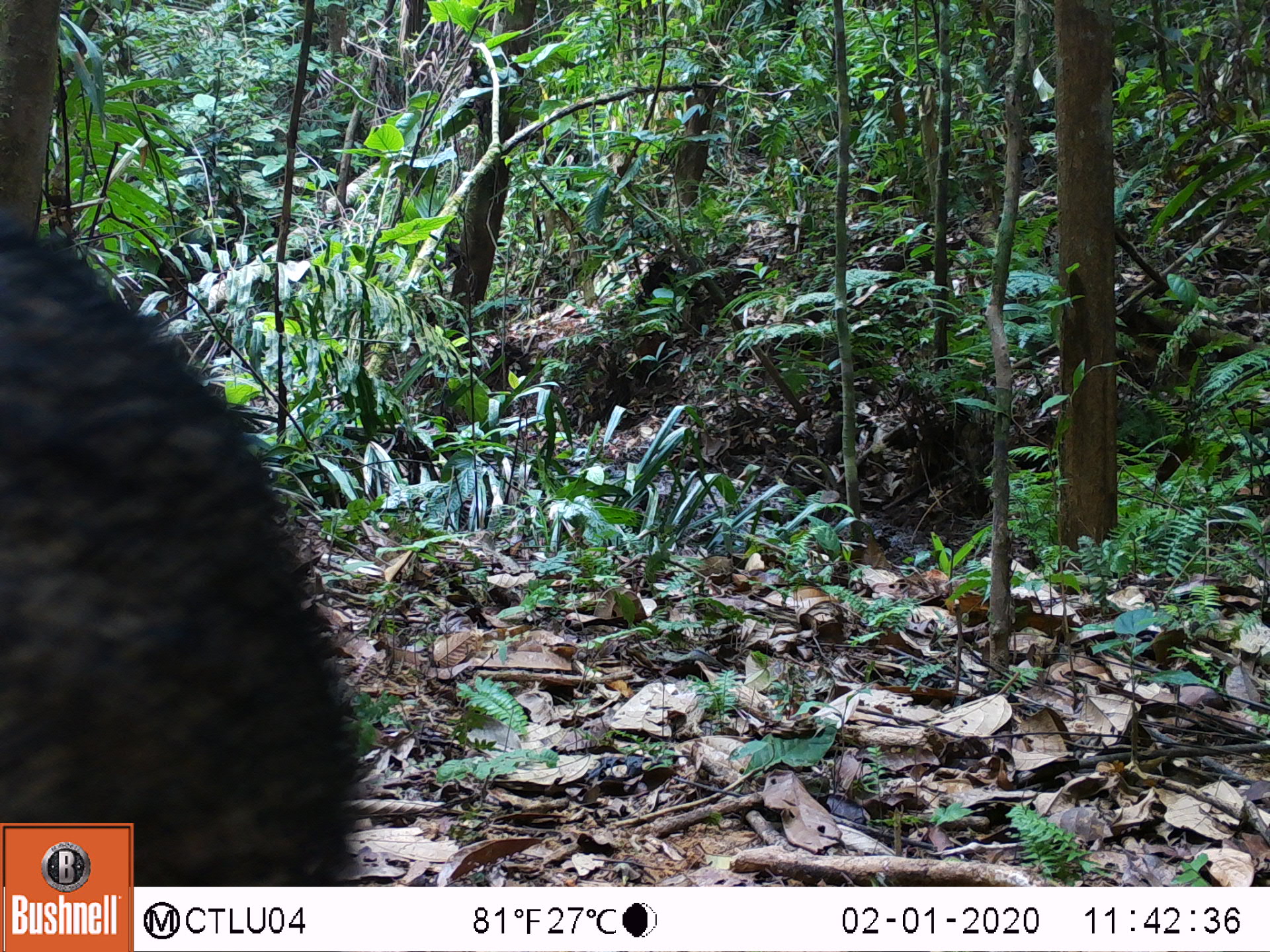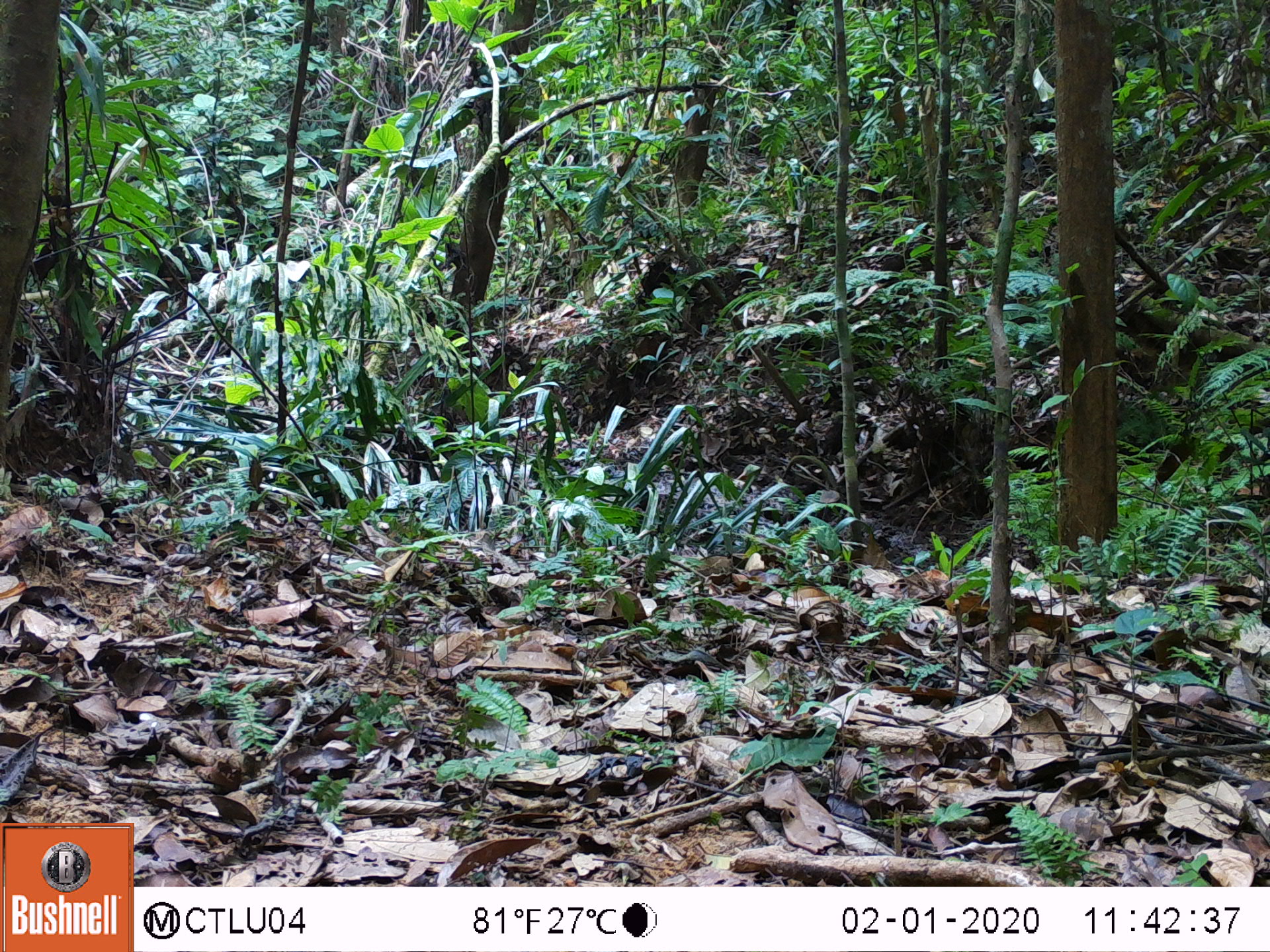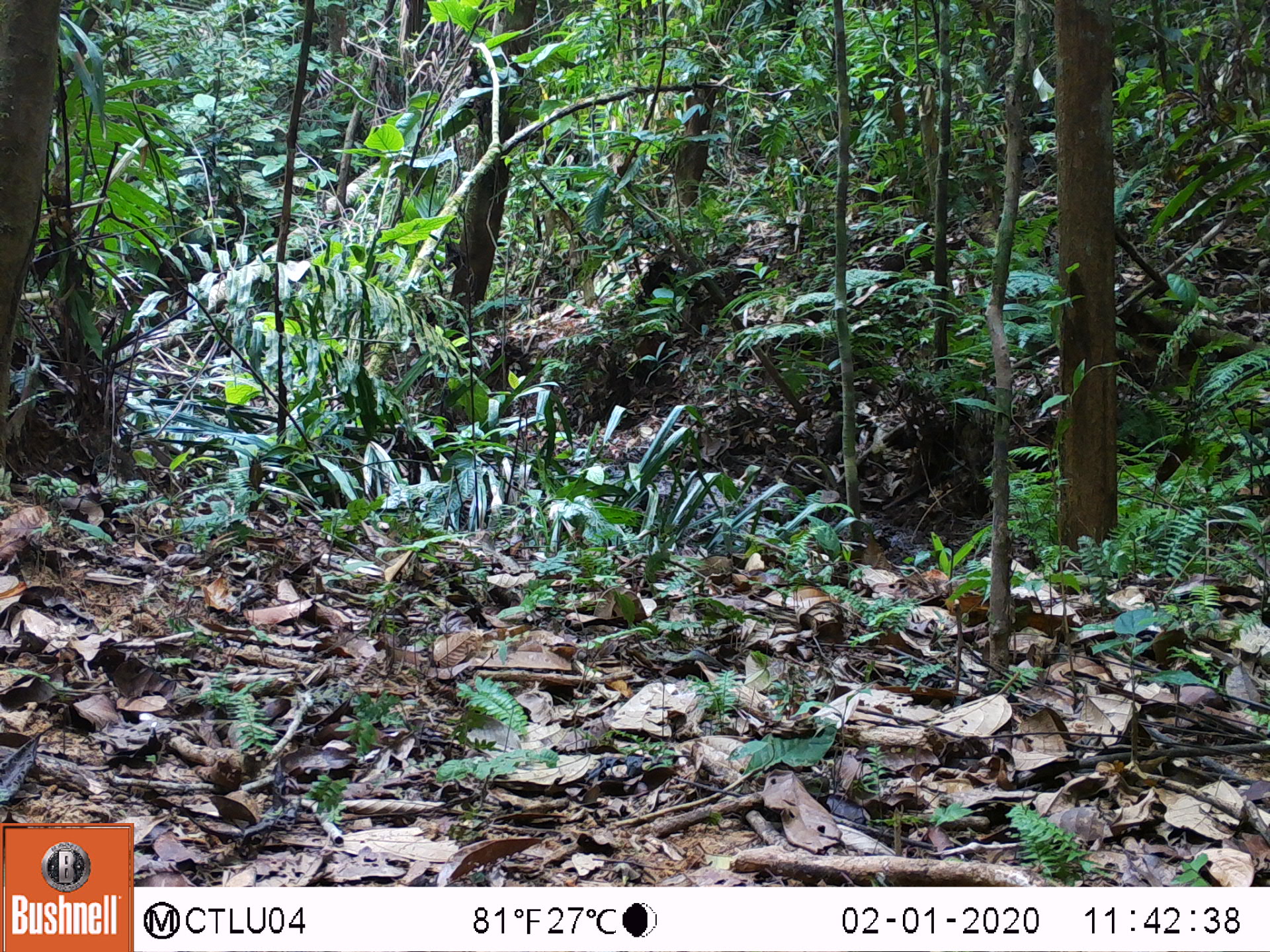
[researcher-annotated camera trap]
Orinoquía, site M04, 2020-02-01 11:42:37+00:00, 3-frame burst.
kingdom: Animalia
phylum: Chordata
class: Mammalia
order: Artiodactyla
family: Tayassuidae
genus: Pecari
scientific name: Pecari tajacu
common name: collared peccary